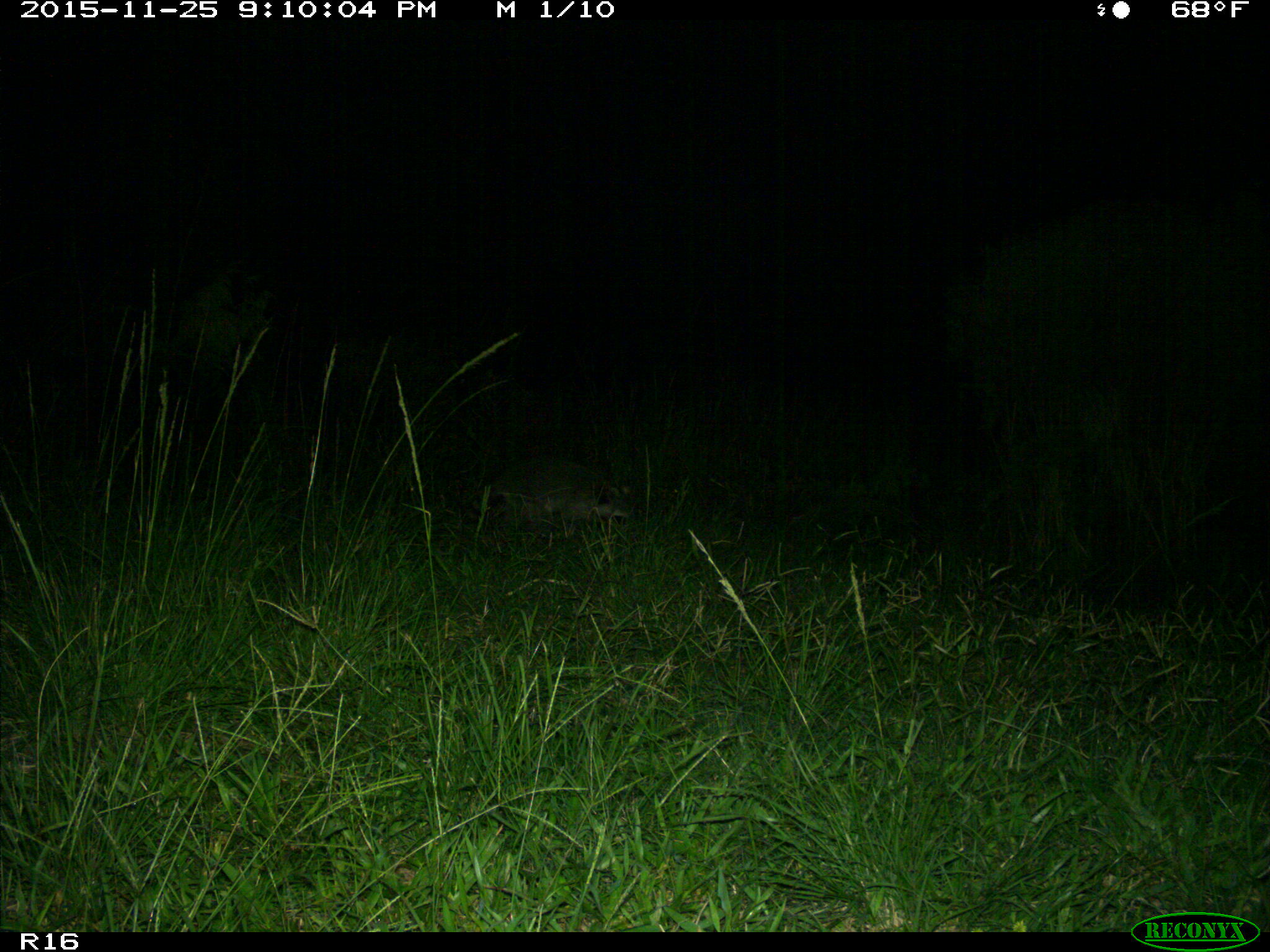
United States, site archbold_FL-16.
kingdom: Animalia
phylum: Chordata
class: Mammalia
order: Carnivora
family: Procyonidae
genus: Procyon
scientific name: Procyon lotor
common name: common raccoon